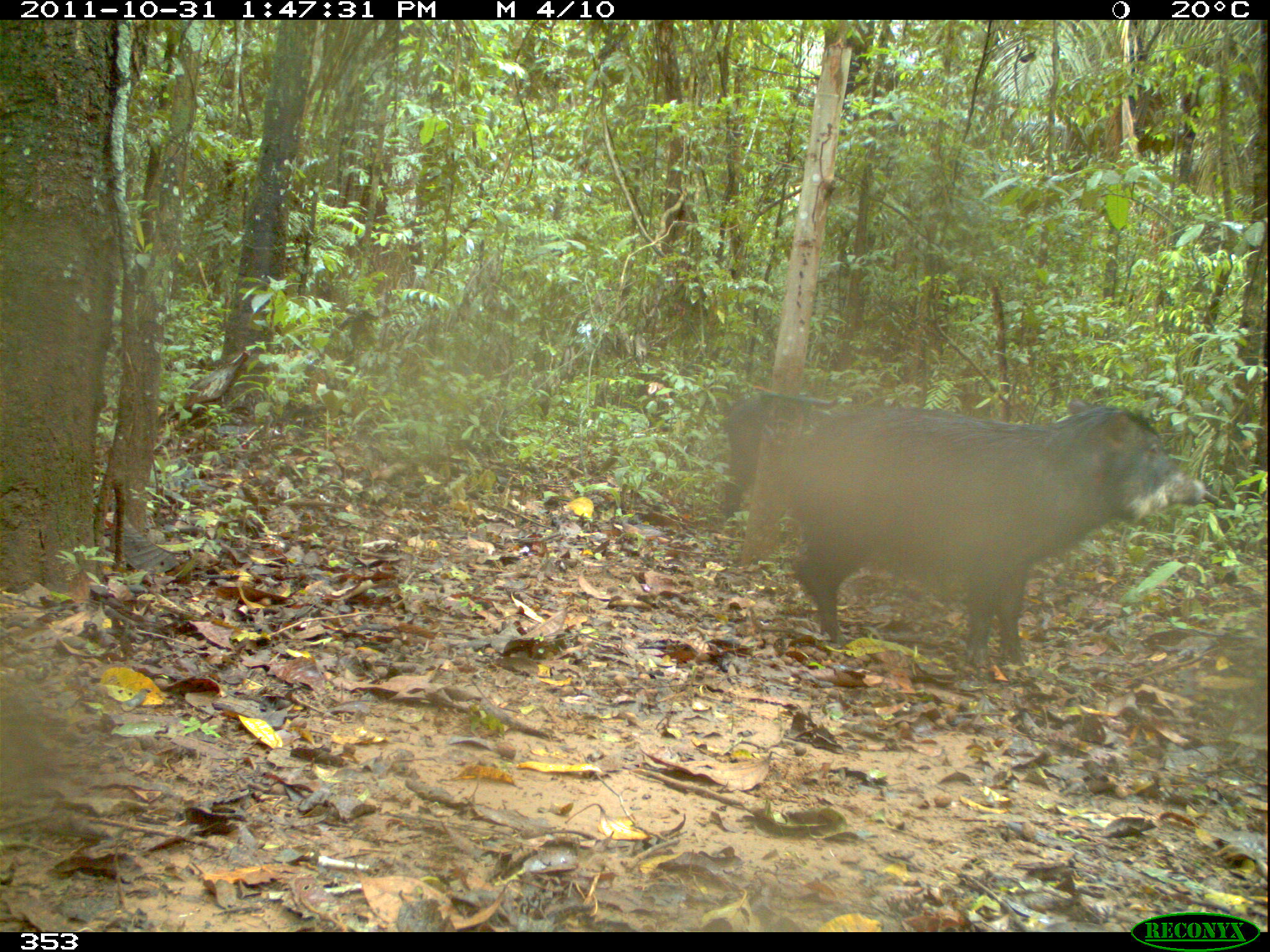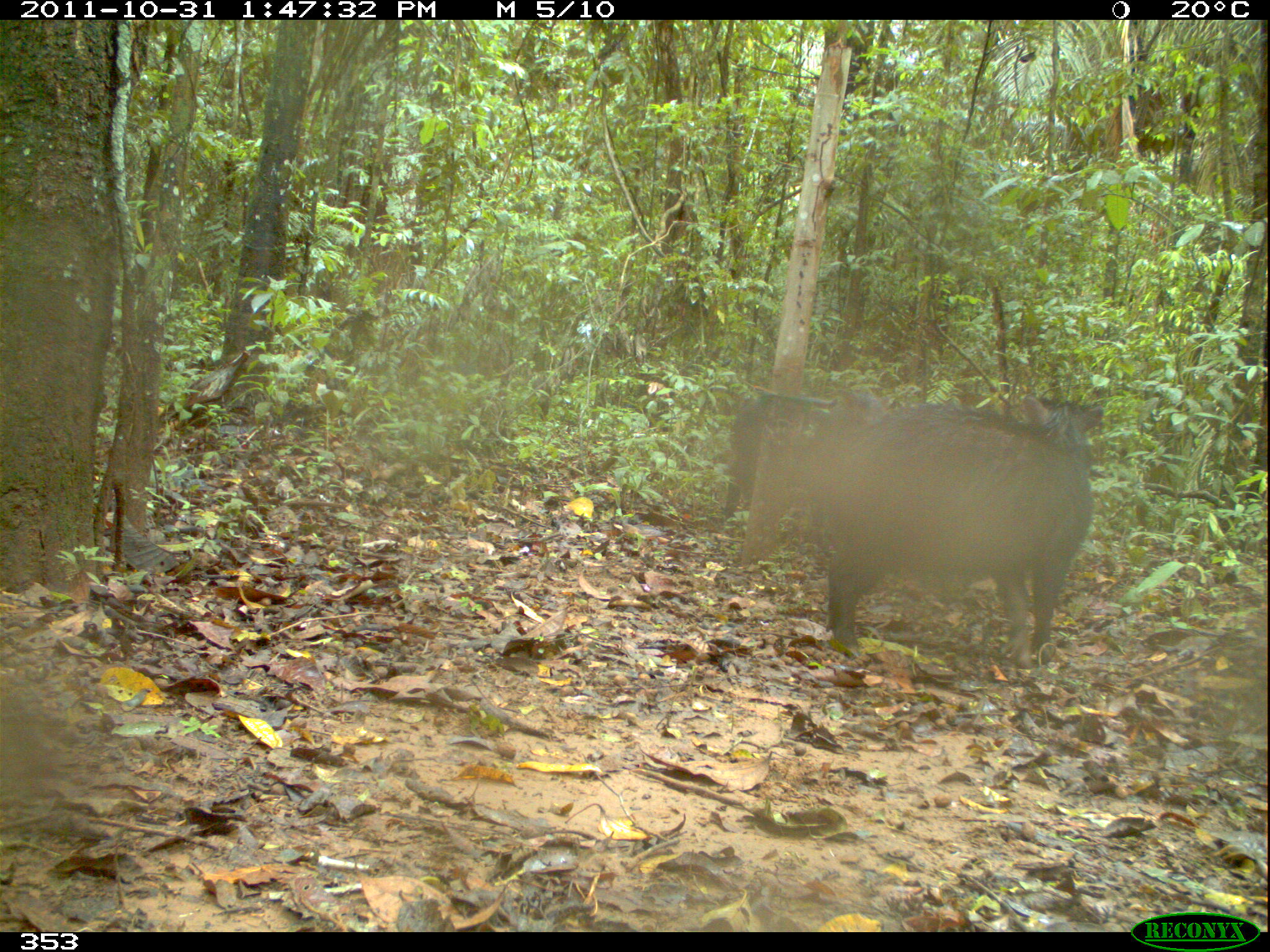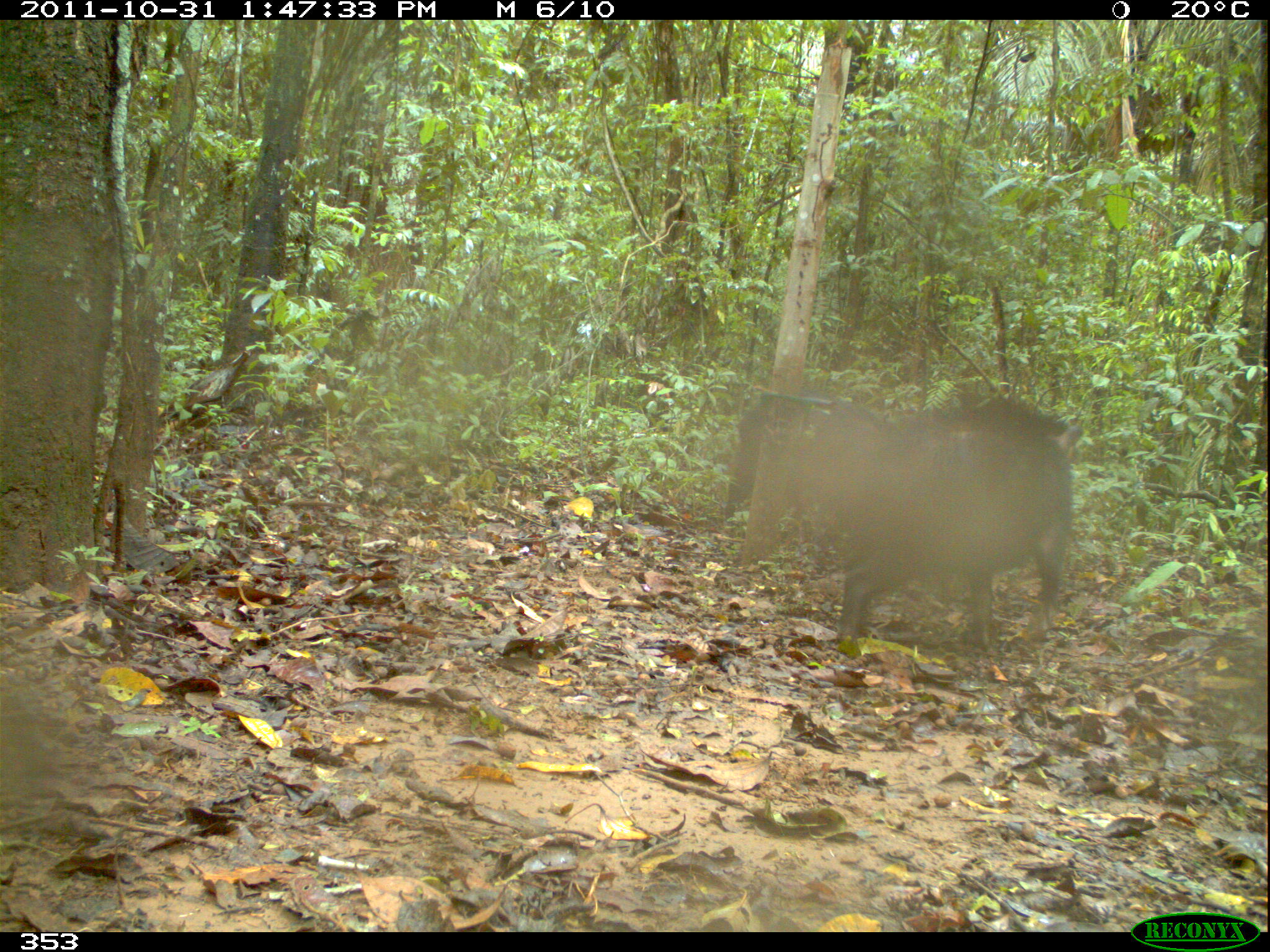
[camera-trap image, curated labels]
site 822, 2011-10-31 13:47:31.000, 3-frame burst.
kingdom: Animalia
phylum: Chordata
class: Mammalia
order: Artiodactyla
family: Tayassuidae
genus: Tayassu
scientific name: Tayassu pecari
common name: white-lipped peccary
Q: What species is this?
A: Tayassu pecari (white-lipped peccary).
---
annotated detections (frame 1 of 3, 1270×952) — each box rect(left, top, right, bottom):
tayassu pecari: rect(781, 397, 1206, 670); rect(719, 390, 840, 519)